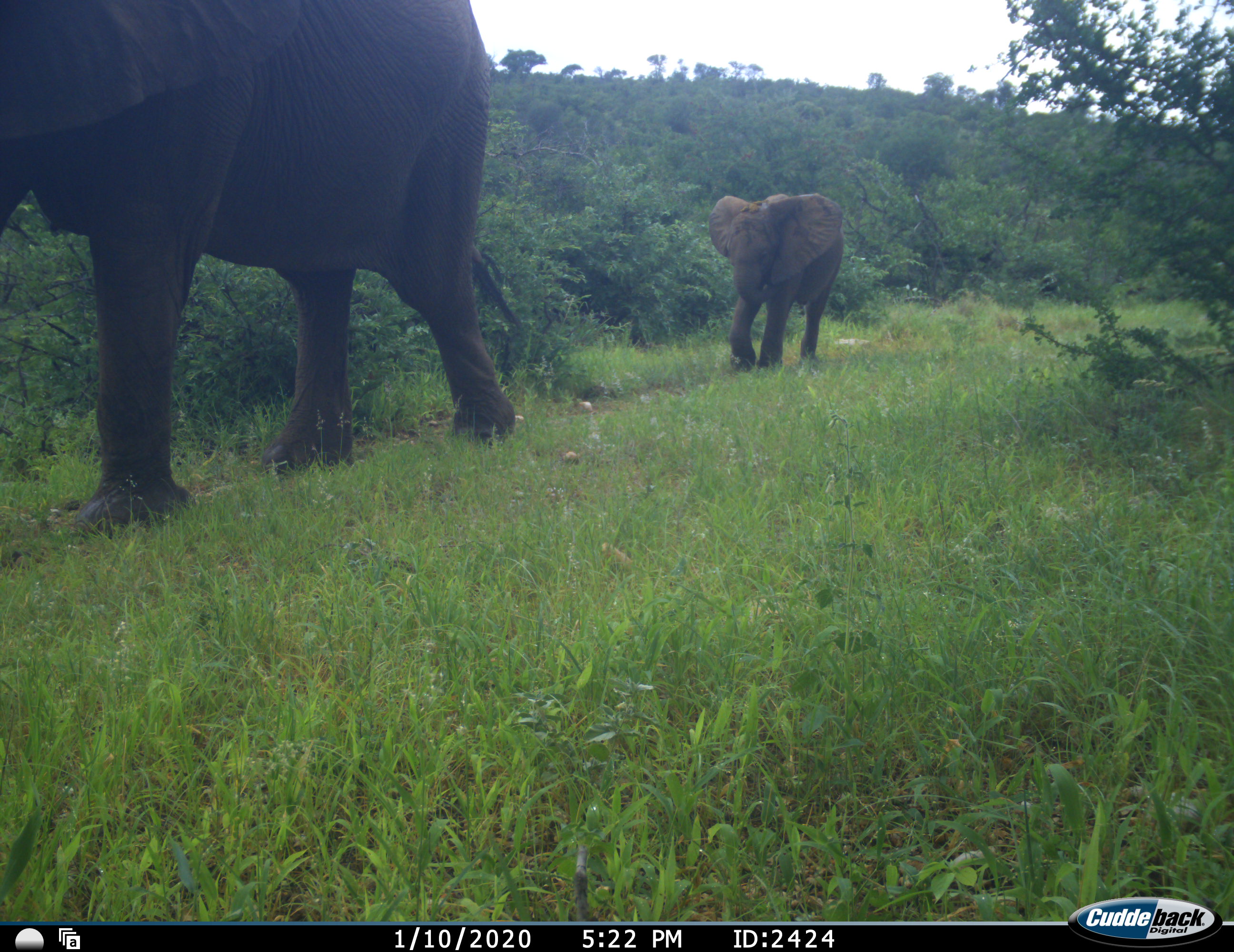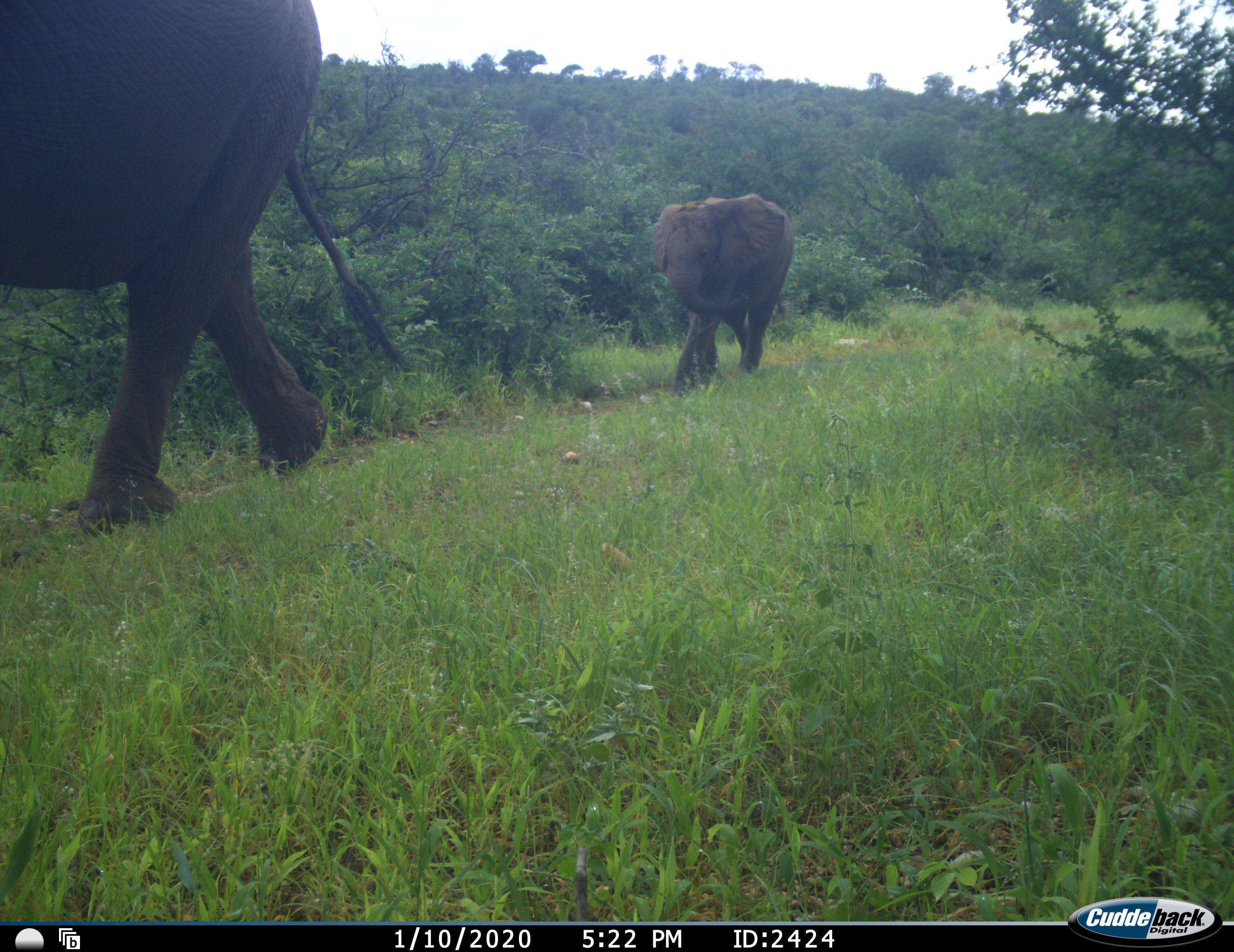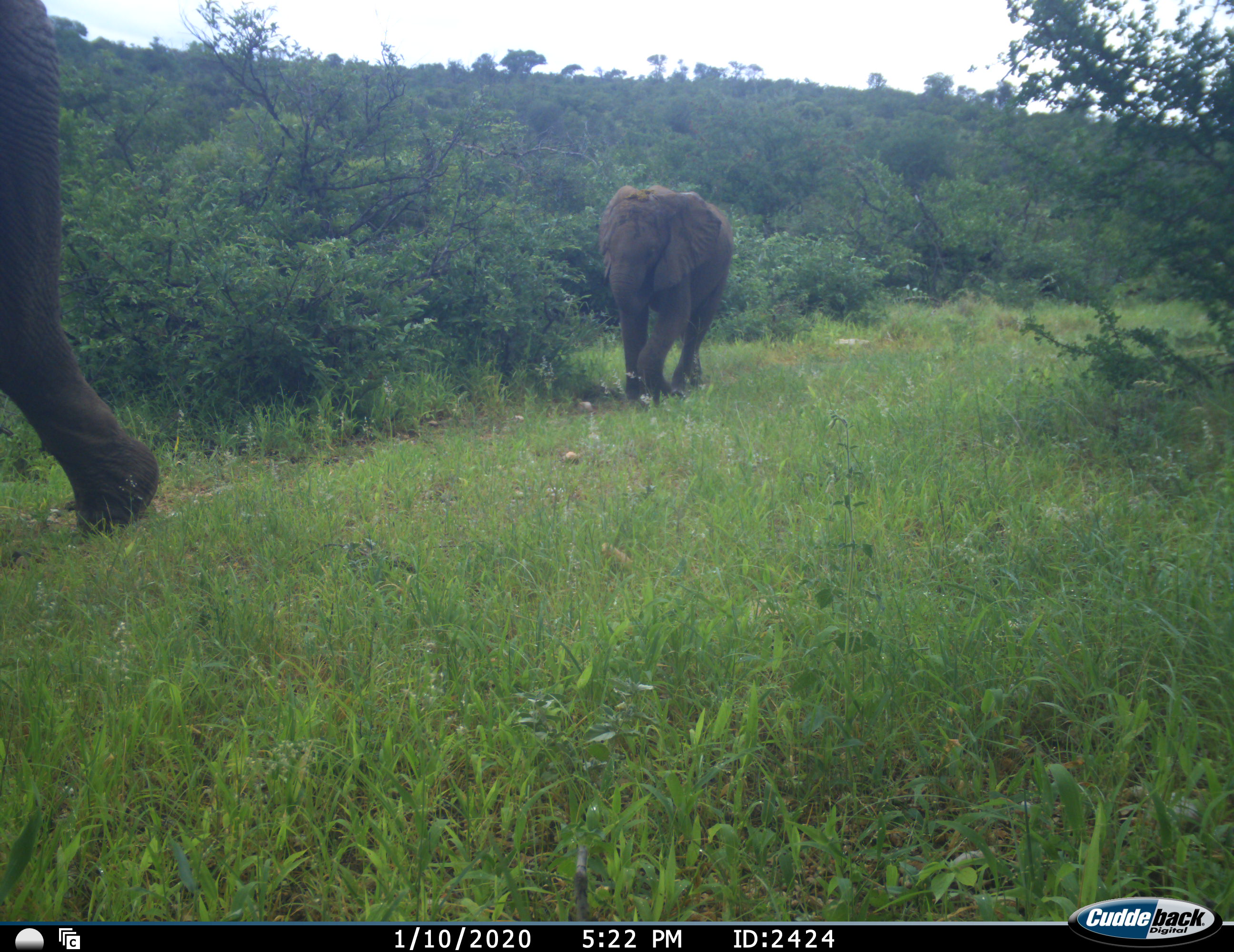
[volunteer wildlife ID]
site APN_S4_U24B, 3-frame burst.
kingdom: Animalia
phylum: Chordata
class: Mammalia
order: Proboscidea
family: Elephantidae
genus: Loxodonta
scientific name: Loxodonta africana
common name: african bush elephant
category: elephant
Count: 2.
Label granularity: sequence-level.